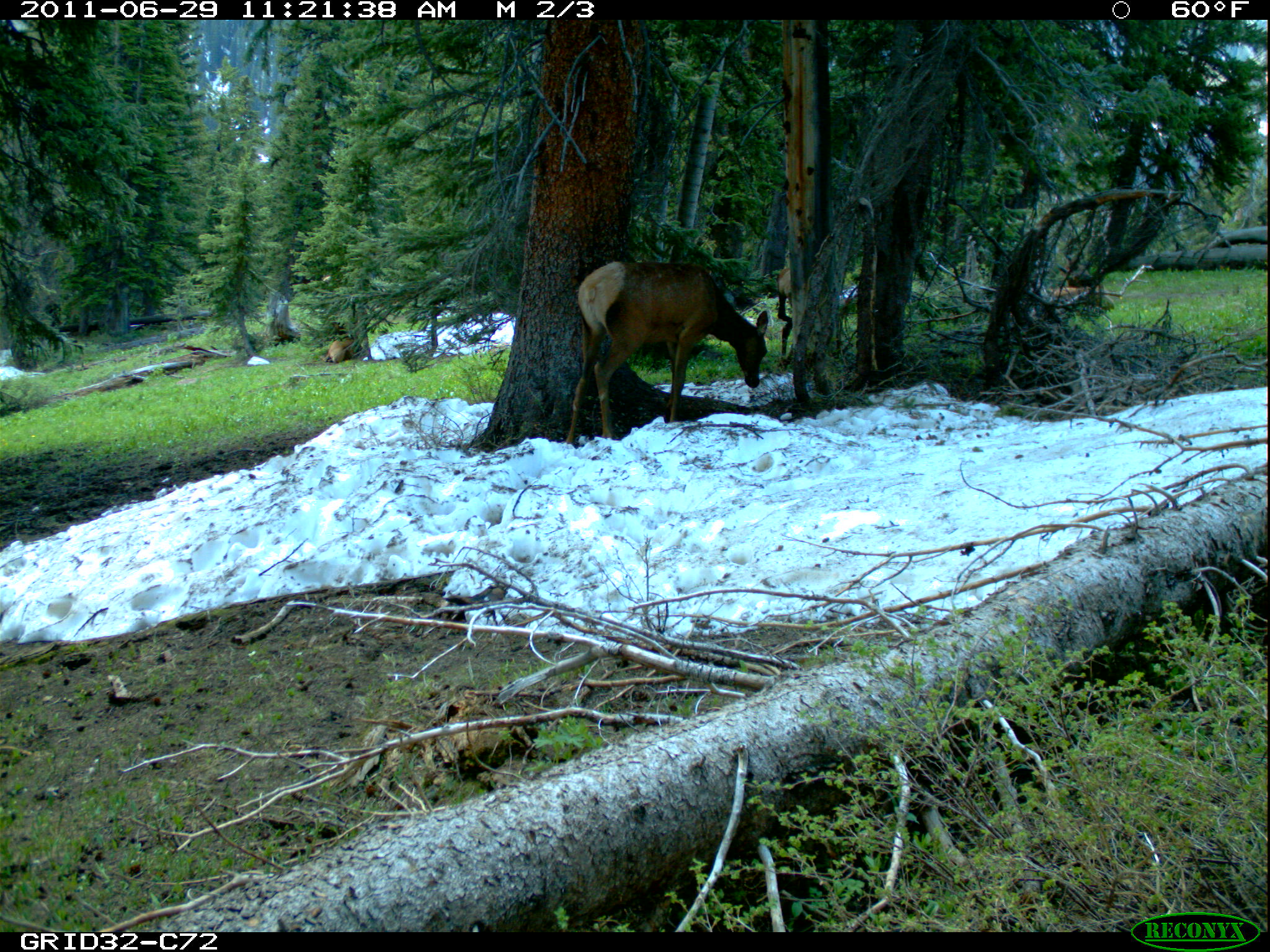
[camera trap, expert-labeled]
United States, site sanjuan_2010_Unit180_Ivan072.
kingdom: Animalia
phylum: Chordata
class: Mammalia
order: Artiodactyla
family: Cervidae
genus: Cervus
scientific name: Cervus elaphus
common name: red deer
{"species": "Cervus elaphus (red deer)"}